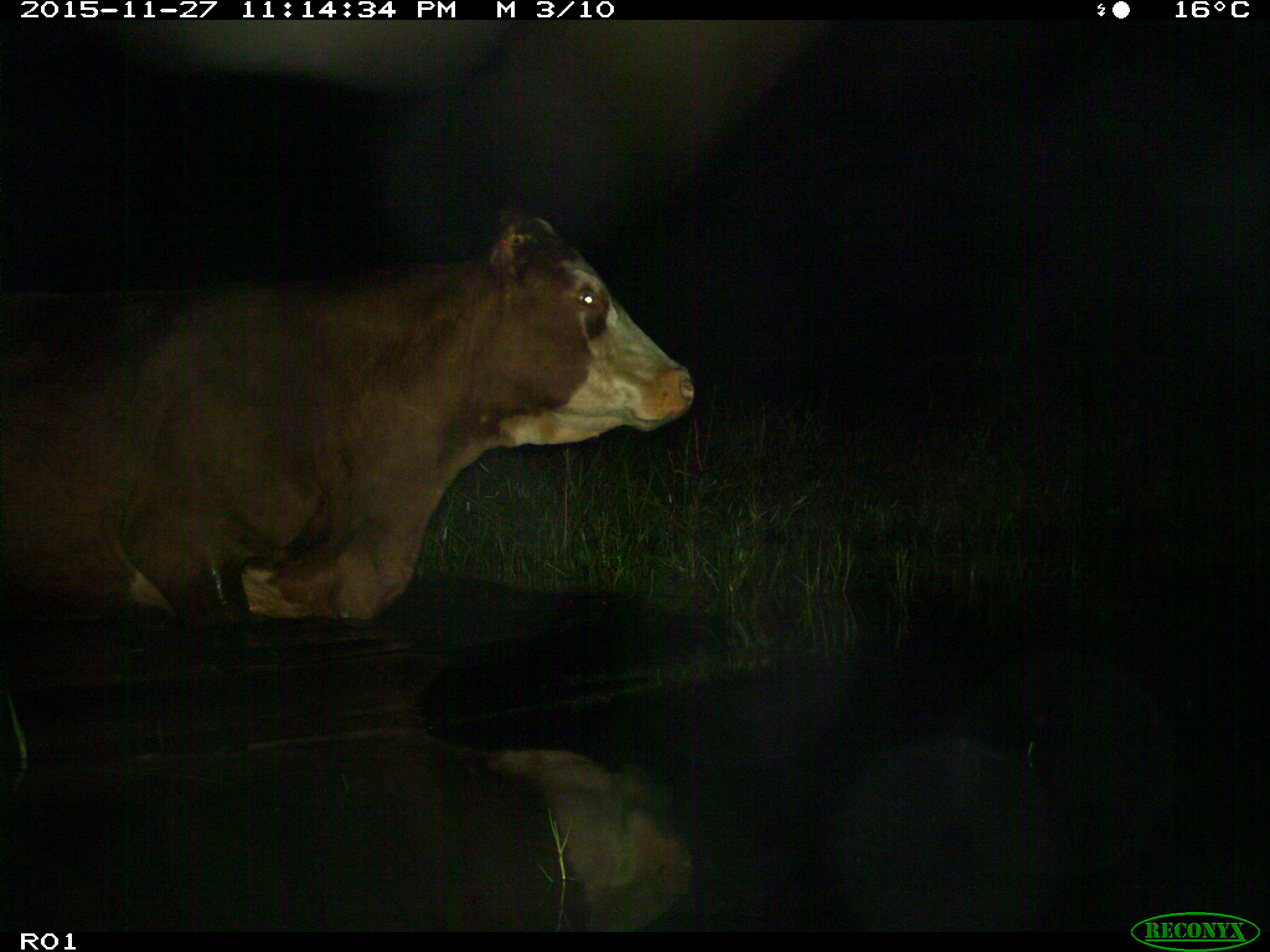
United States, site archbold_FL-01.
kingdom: Animalia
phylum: Chordata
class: Mammalia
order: Artiodactyla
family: Bovidae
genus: Bos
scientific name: Bos taurus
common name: domestic cow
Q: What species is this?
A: Bos taurus (domestic cow).